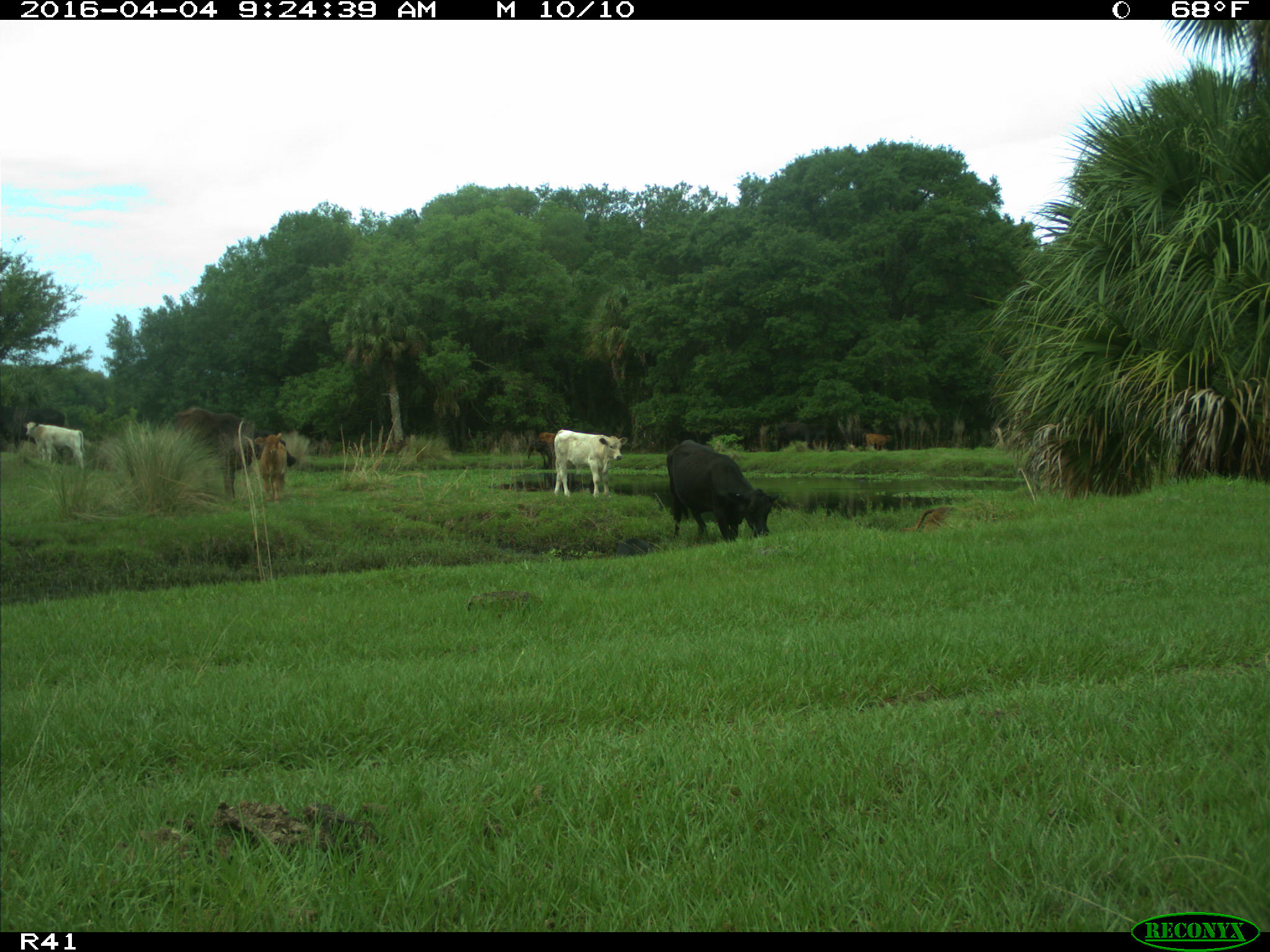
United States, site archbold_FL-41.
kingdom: Animalia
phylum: Chordata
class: Mammalia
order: Artiodactyla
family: Bovidae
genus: Bos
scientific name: Bos taurus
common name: domestic cow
Bos taurus (domestic cow).